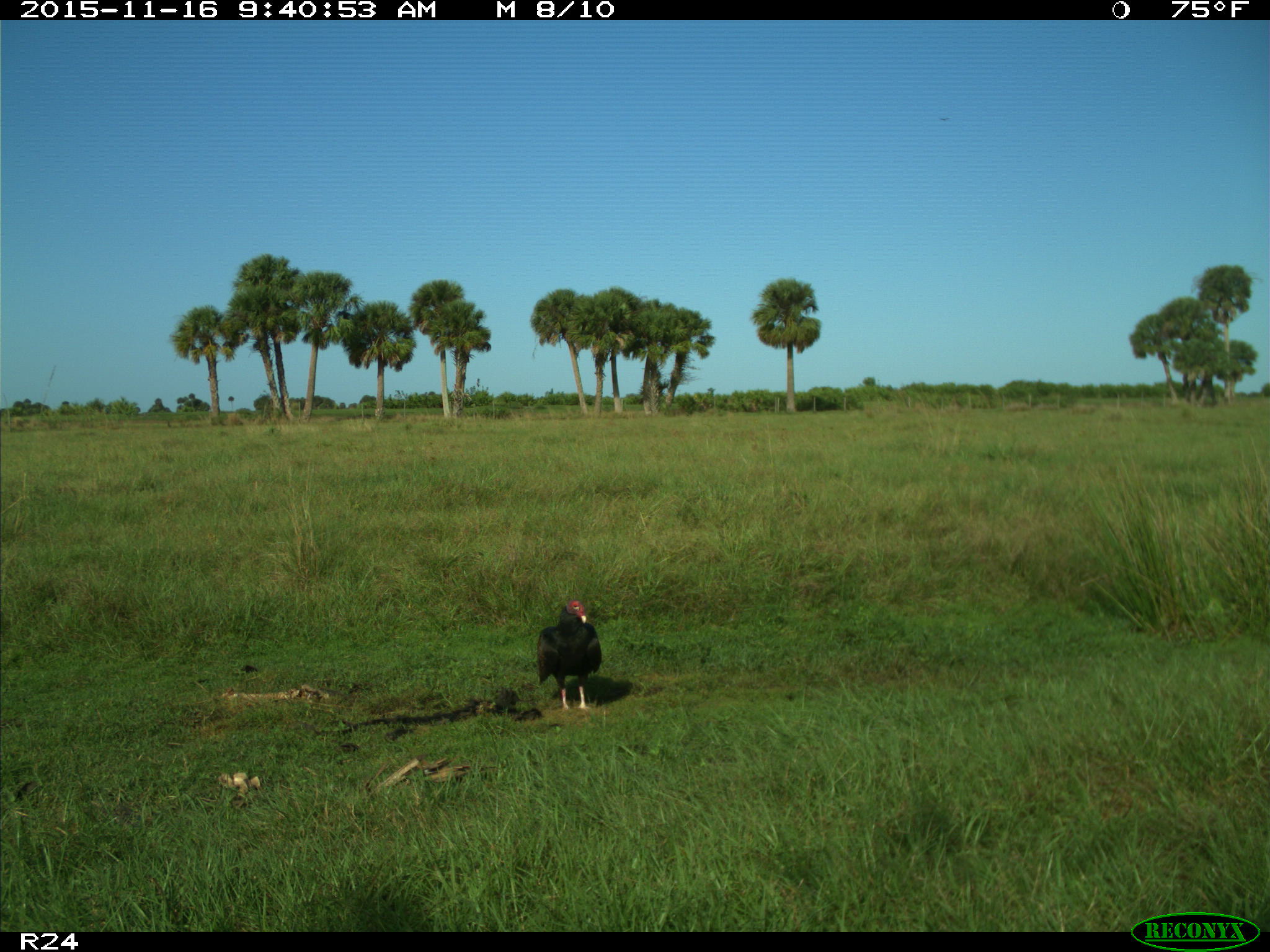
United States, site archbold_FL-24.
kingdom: Animalia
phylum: Chordata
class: Aves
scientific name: Aves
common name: birds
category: unidentified bird